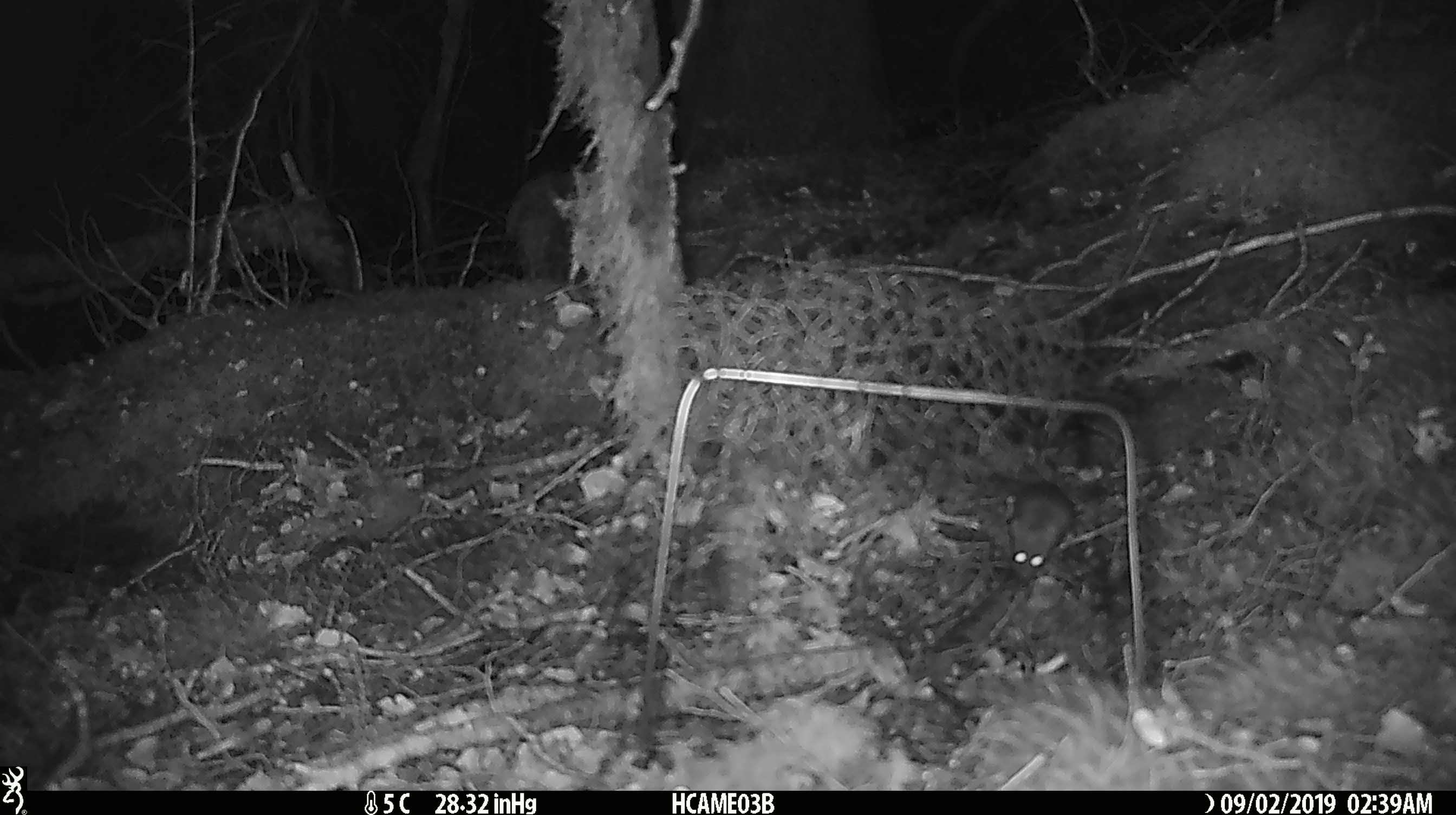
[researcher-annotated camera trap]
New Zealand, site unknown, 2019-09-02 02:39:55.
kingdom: Animalia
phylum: Chordata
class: Mammalia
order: Rodentia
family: Muridae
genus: Mus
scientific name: Mus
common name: mouse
Mouse (Mus).